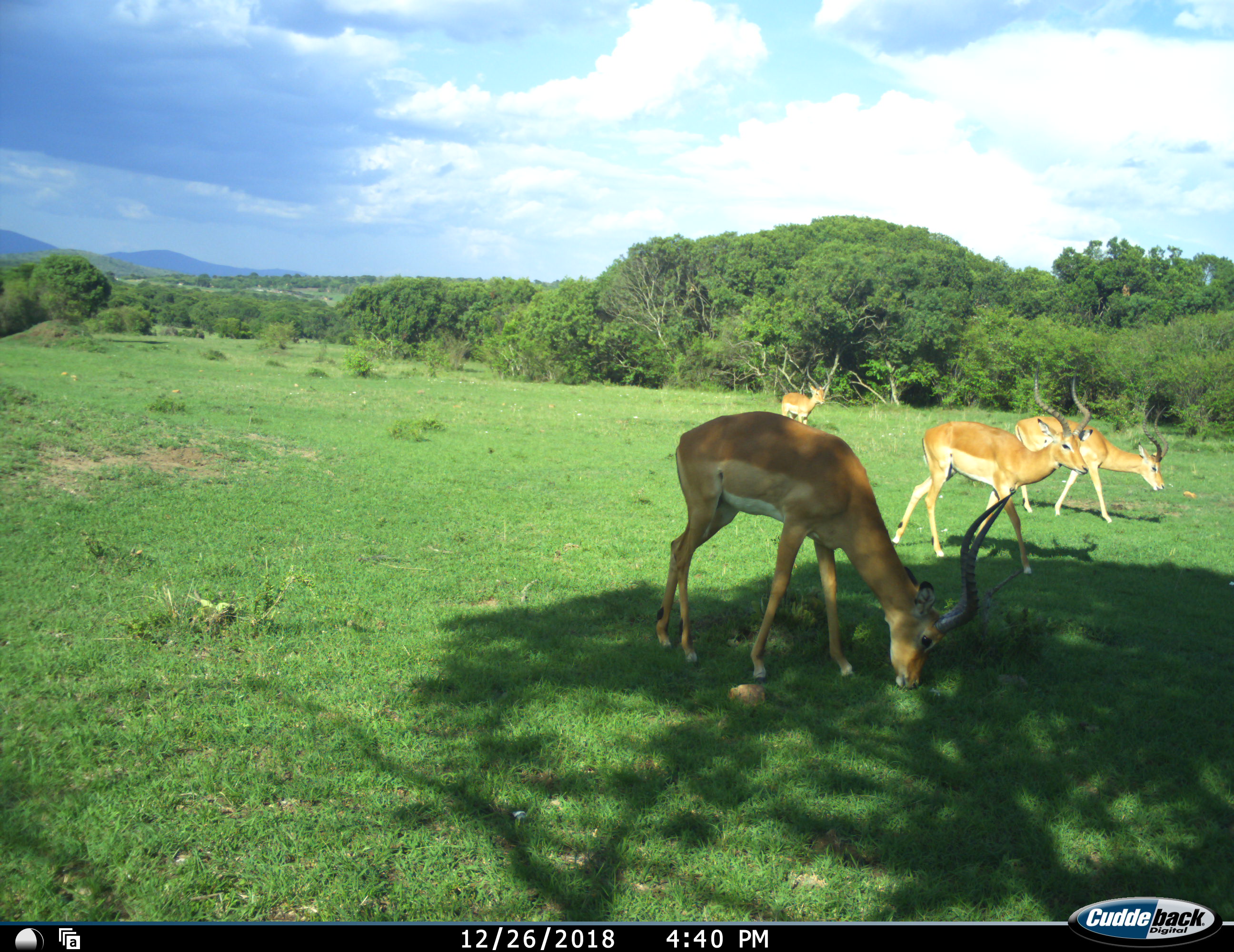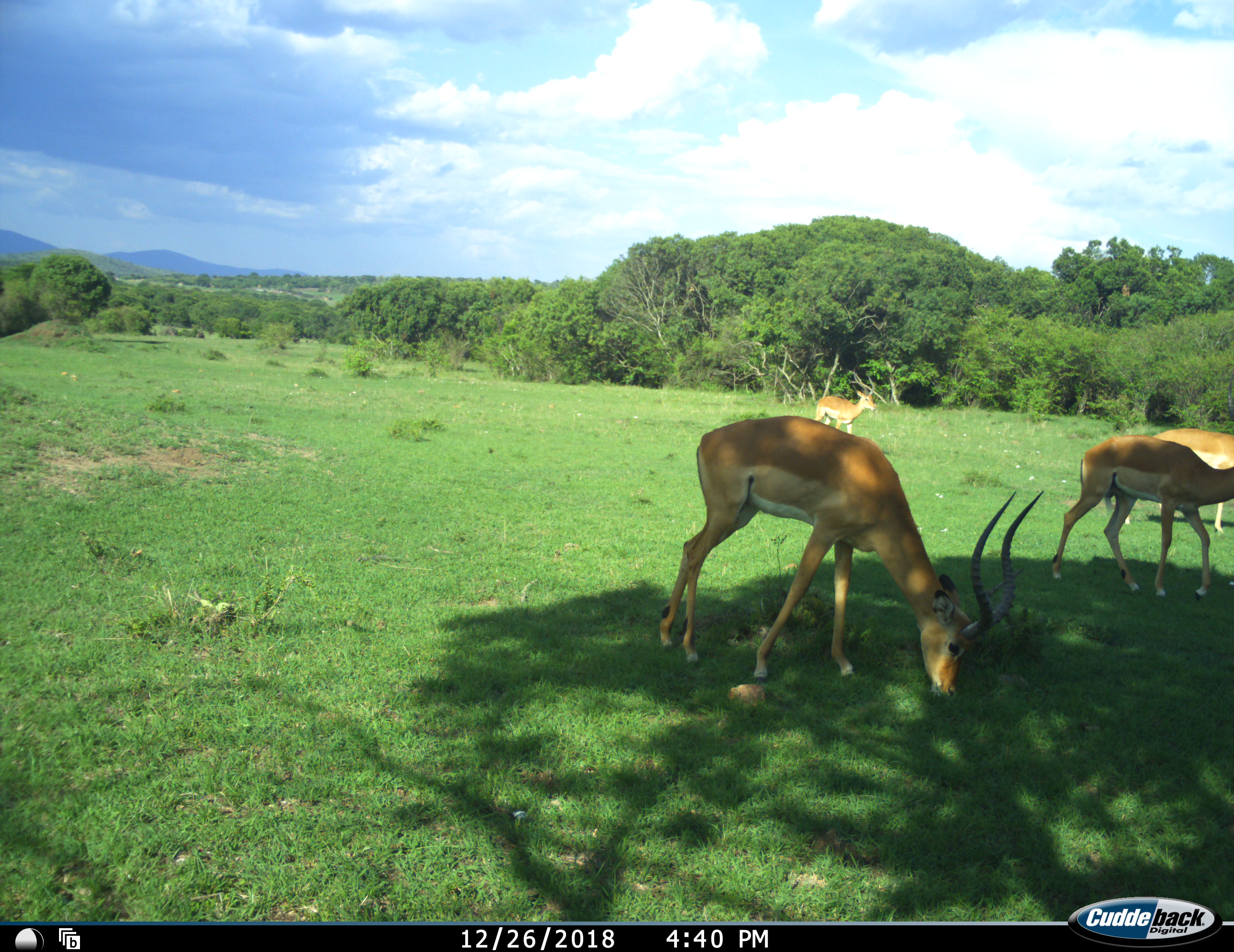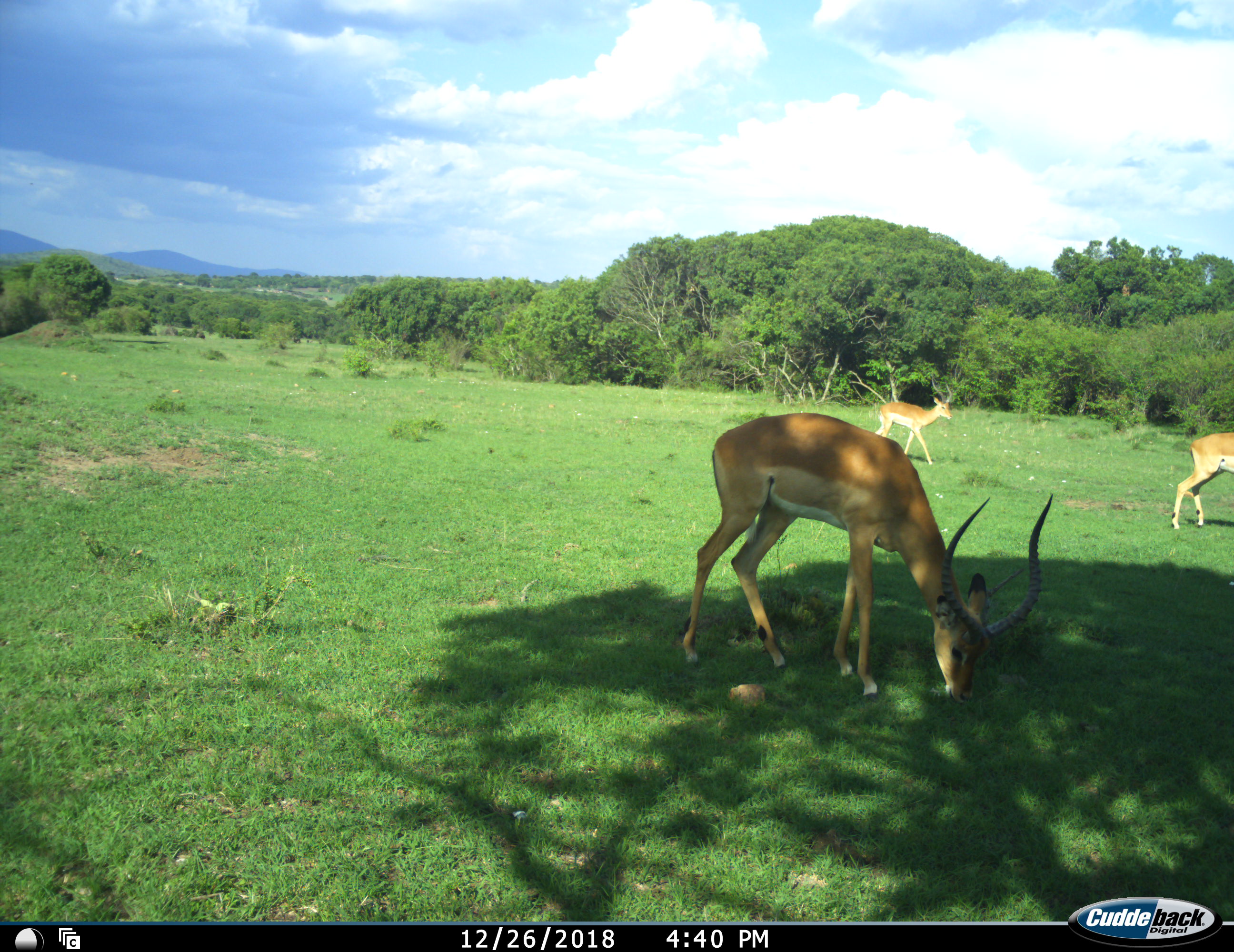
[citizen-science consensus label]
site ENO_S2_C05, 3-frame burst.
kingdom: Animalia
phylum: Chordata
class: Mammalia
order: Artiodactyla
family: Bovidae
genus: Aepyceros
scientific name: Aepyceros melampus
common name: impala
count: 4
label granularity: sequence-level